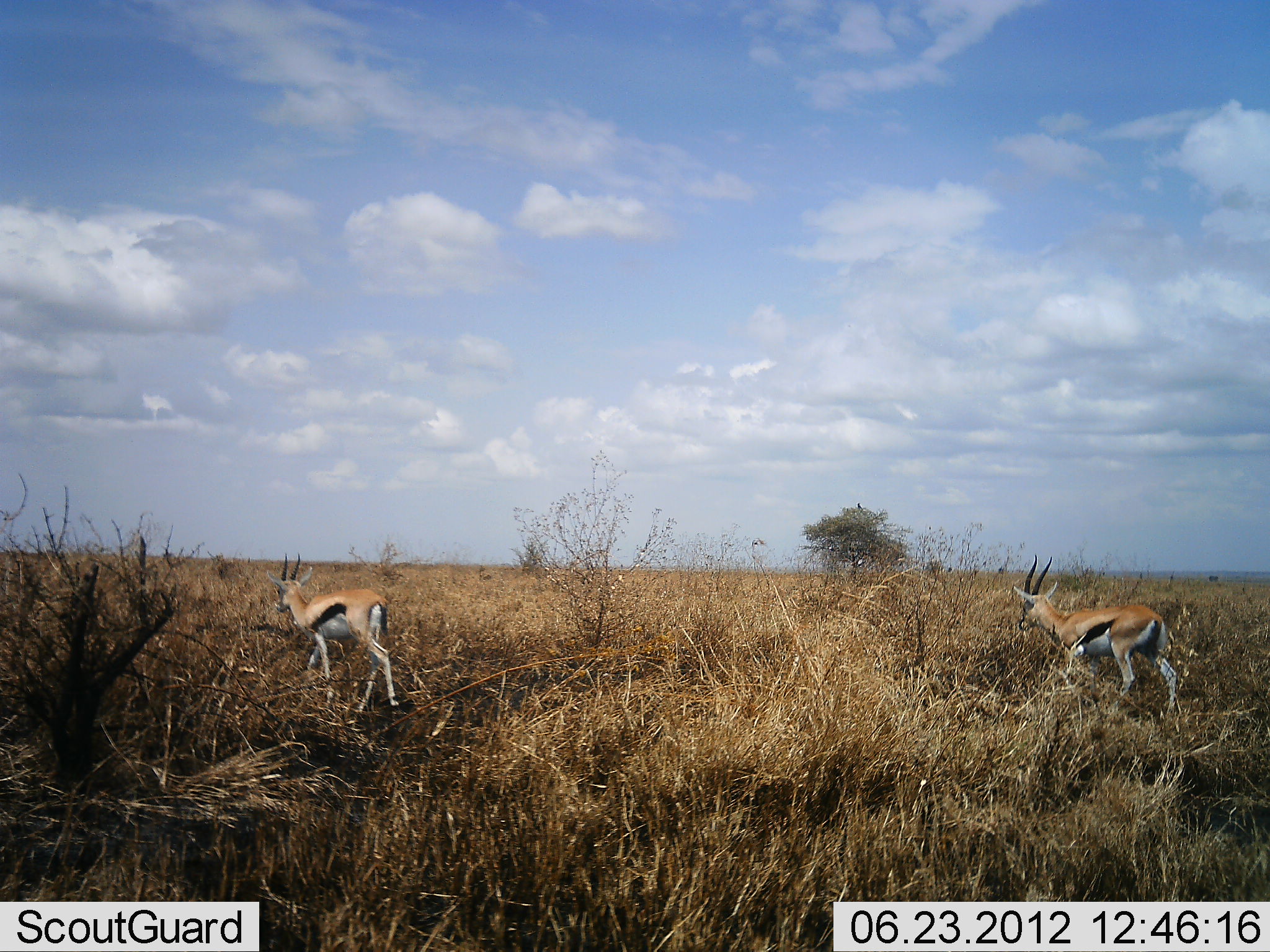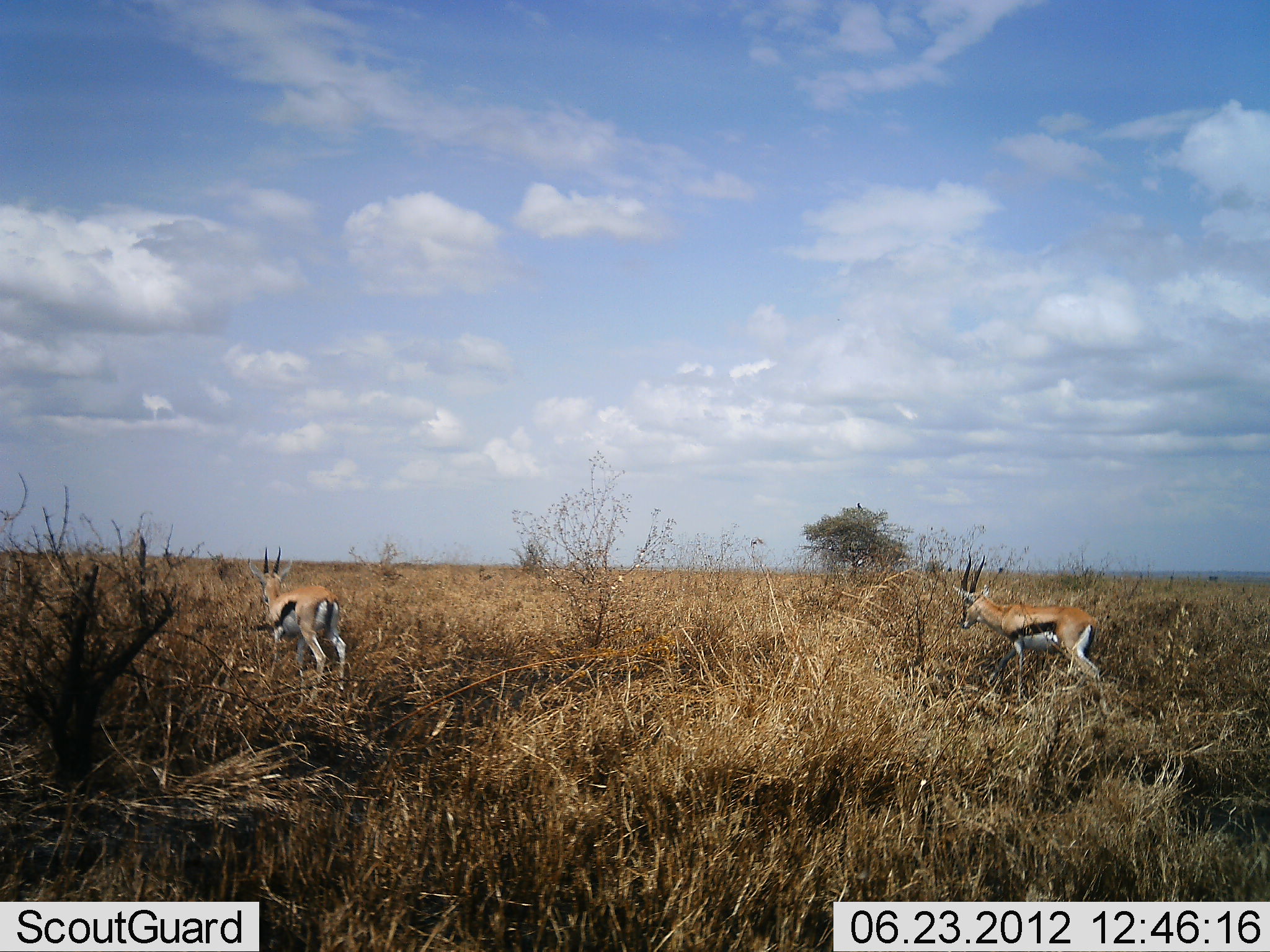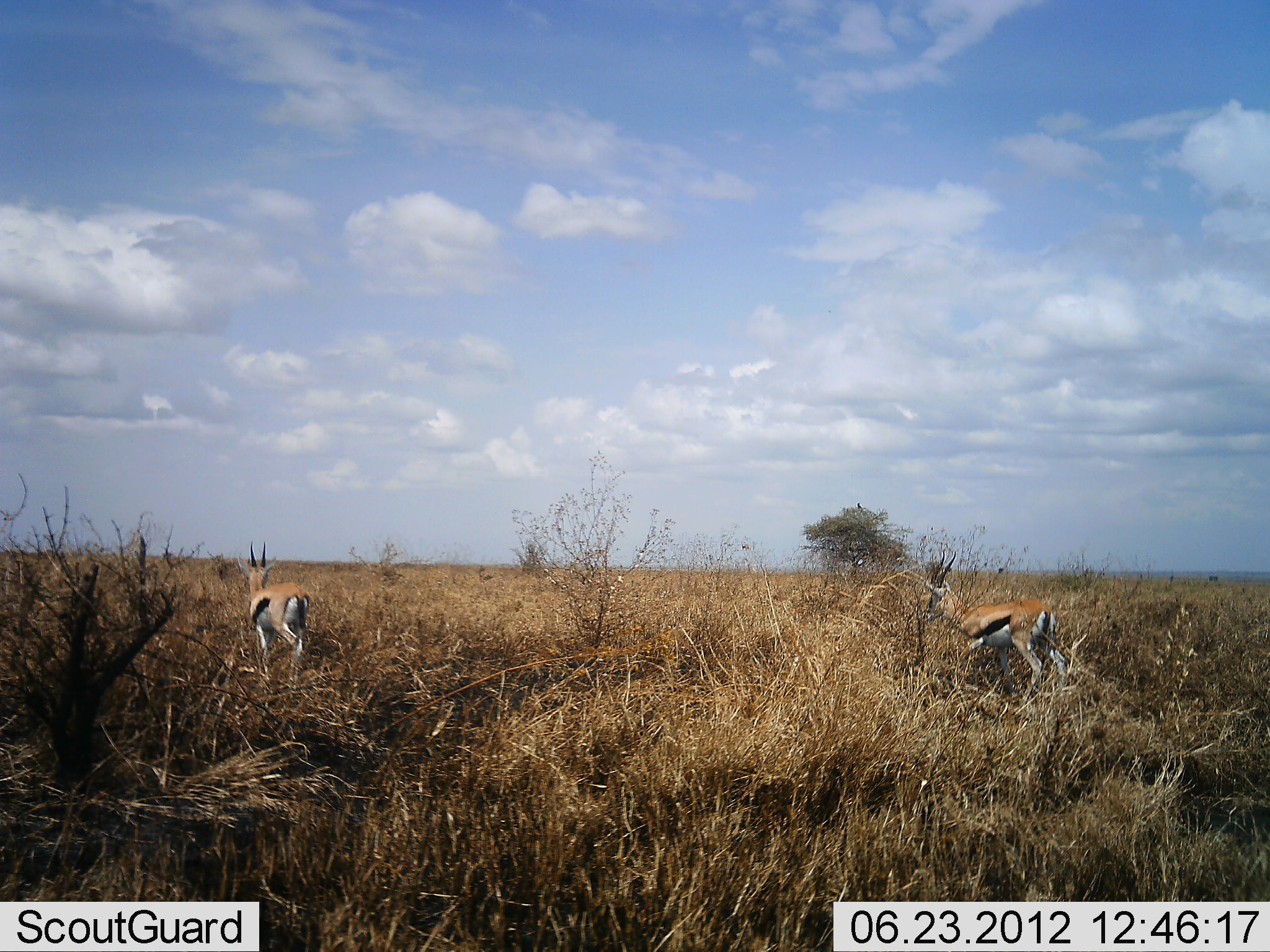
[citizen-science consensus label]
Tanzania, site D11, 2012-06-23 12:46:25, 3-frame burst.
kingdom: Animalia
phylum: Chordata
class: Mammalia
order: Artiodactyla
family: Bovidae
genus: Eudorcas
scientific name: Eudorcas thomsonii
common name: thomson's gazelle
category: gazellethomsons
Gazellethomsons (thomson's gazelle) (Eudorcas thomsonii), count 2. Behavior (volunteer vote fractions): standing 10%, resting 0%, moving 90%, interacting 0%. Young present (vote fraction): 0%. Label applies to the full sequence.